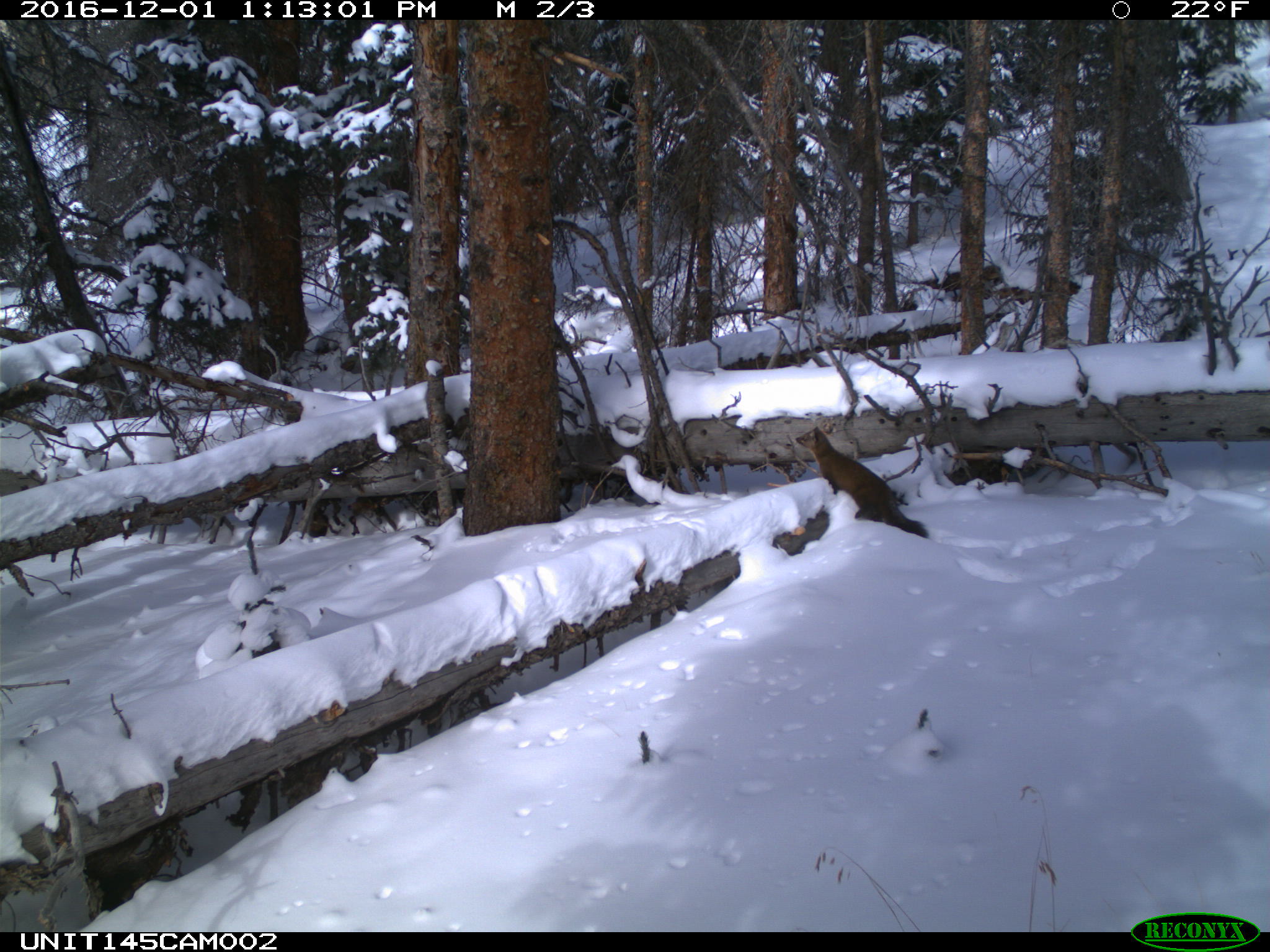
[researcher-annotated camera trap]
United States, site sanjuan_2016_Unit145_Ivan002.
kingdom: Animalia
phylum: Chordata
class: Mammalia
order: Carnivora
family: Mustelidae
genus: Martes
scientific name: Martes americana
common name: american marten